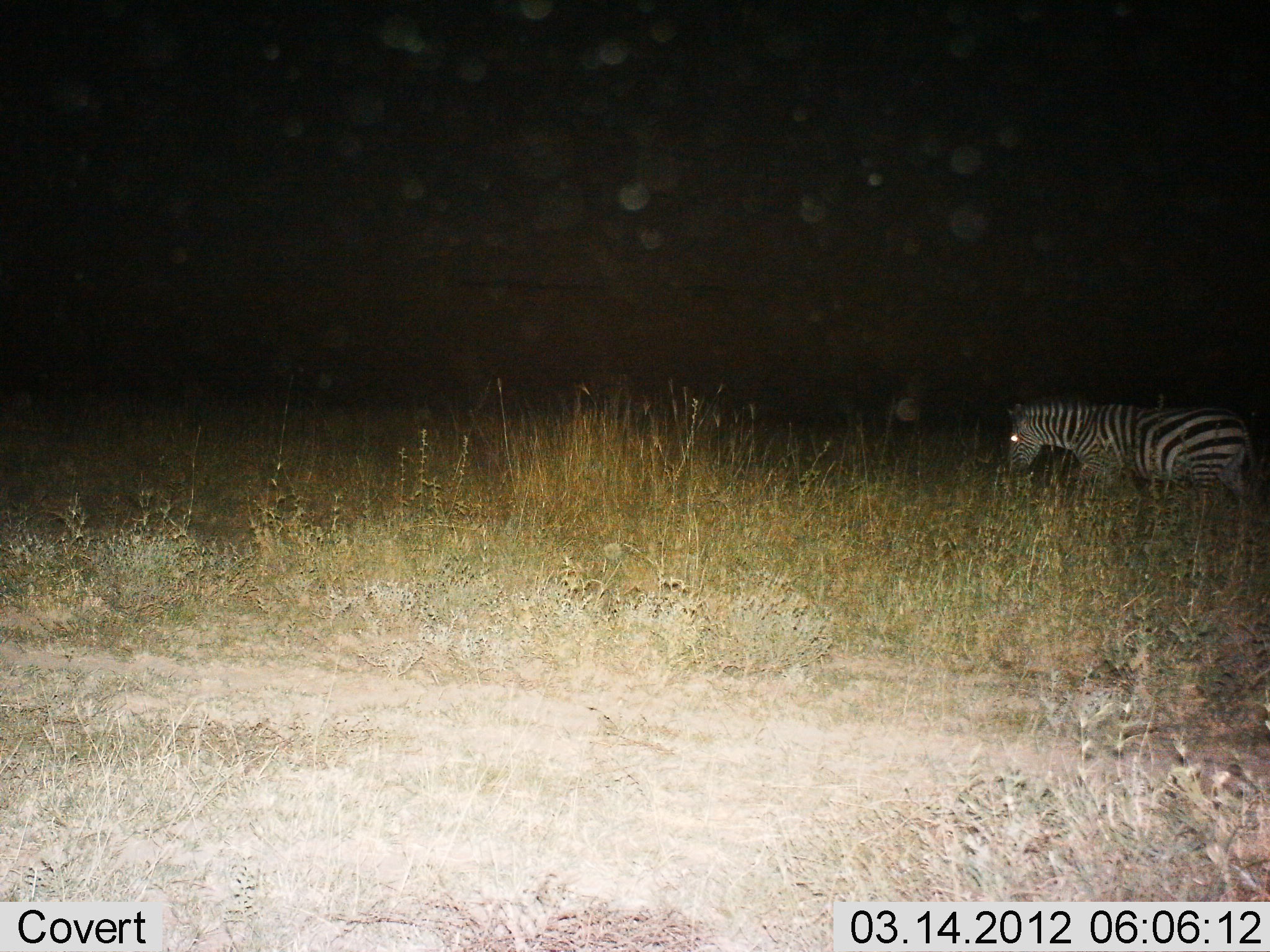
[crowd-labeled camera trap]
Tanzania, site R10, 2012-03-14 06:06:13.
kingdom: Animalia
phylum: Chordata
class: Mammalia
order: Perissodactyla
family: Equidae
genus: Equus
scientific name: Equus quagga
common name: plains zebra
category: zebra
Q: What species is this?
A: Zebra (plains zebra) (Equus quagga).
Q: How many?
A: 1.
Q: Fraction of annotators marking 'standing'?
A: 22%.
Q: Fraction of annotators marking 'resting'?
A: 6%.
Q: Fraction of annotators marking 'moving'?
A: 56%.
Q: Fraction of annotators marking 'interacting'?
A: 0%.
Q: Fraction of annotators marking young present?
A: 0%.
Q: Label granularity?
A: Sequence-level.